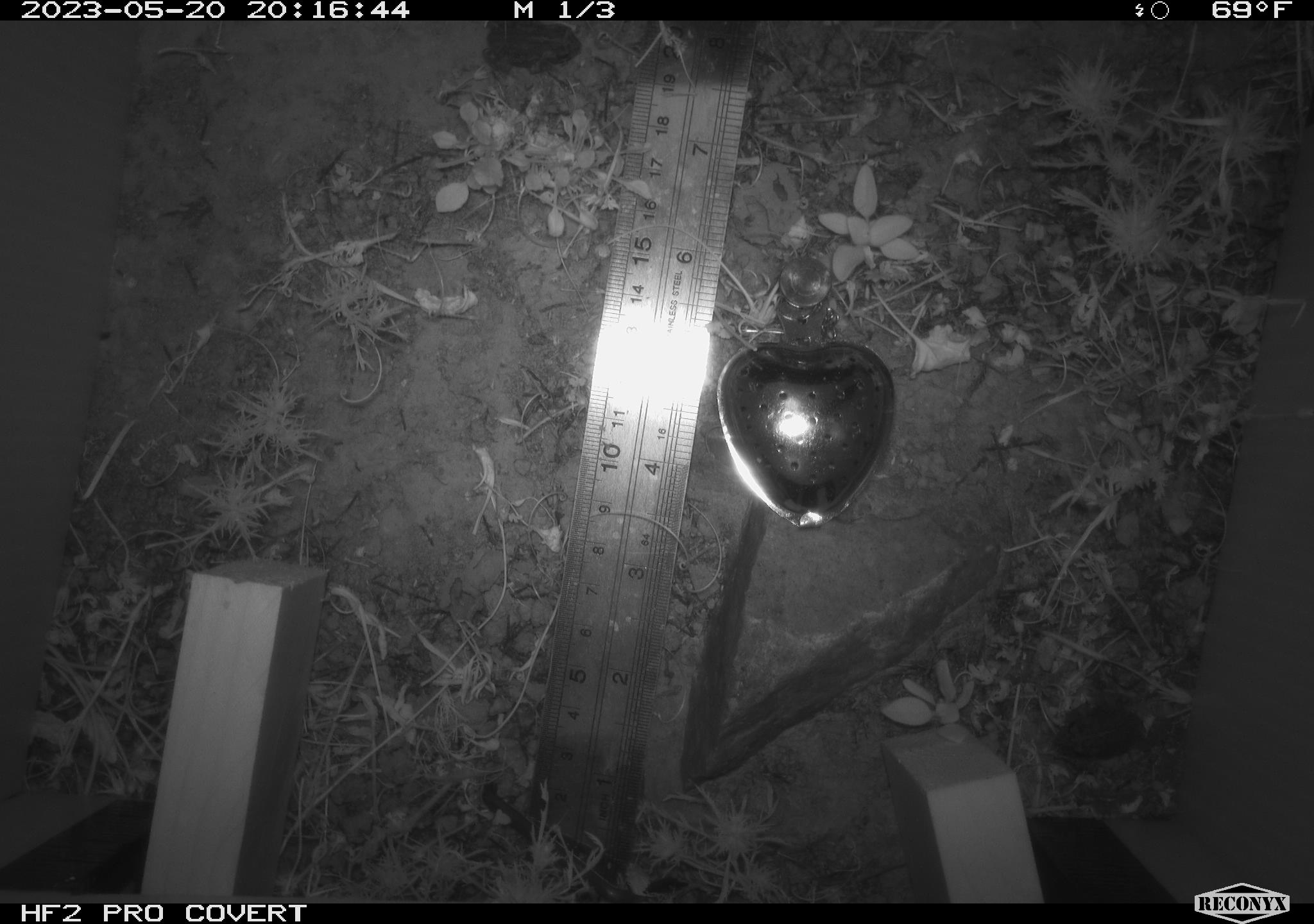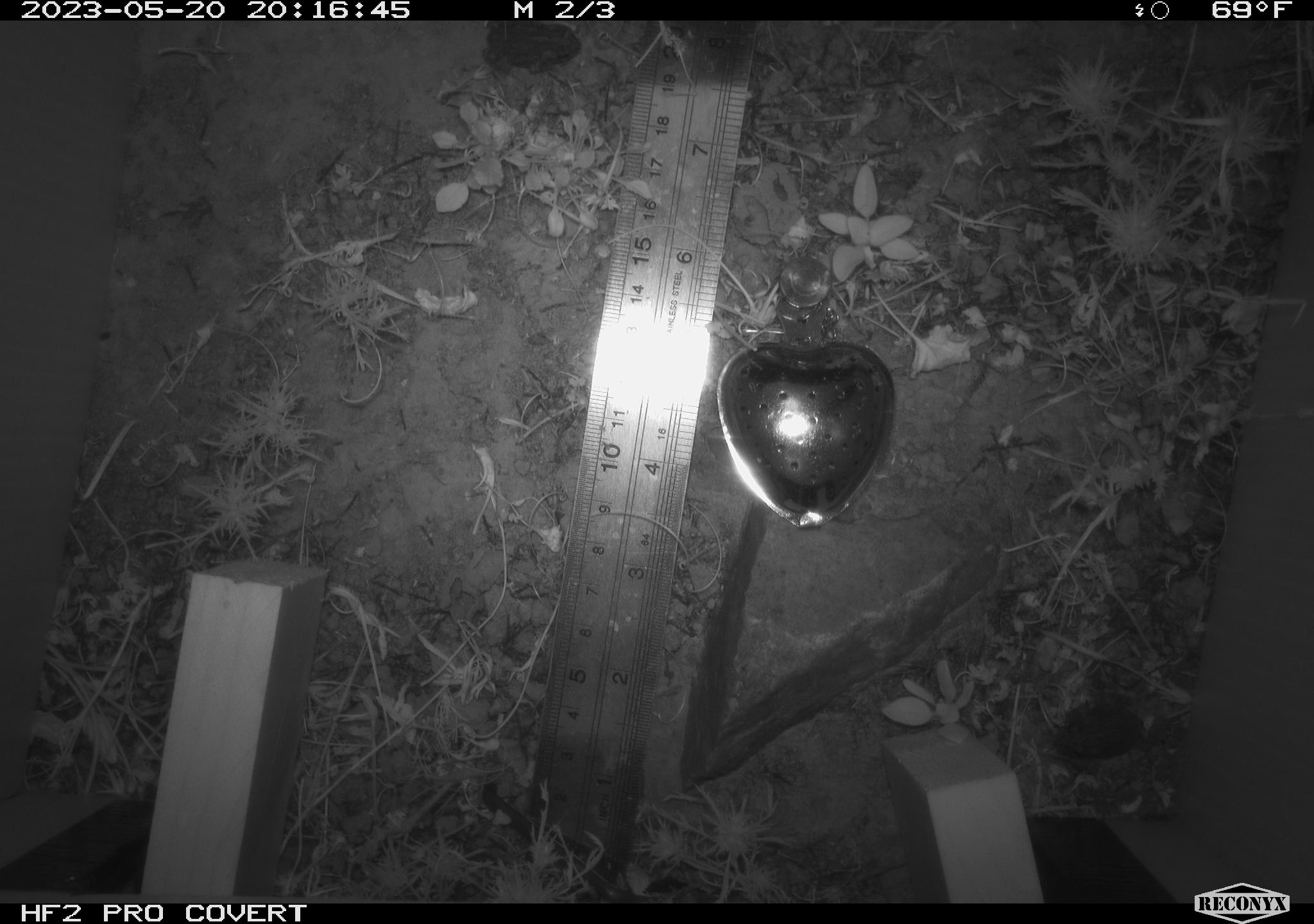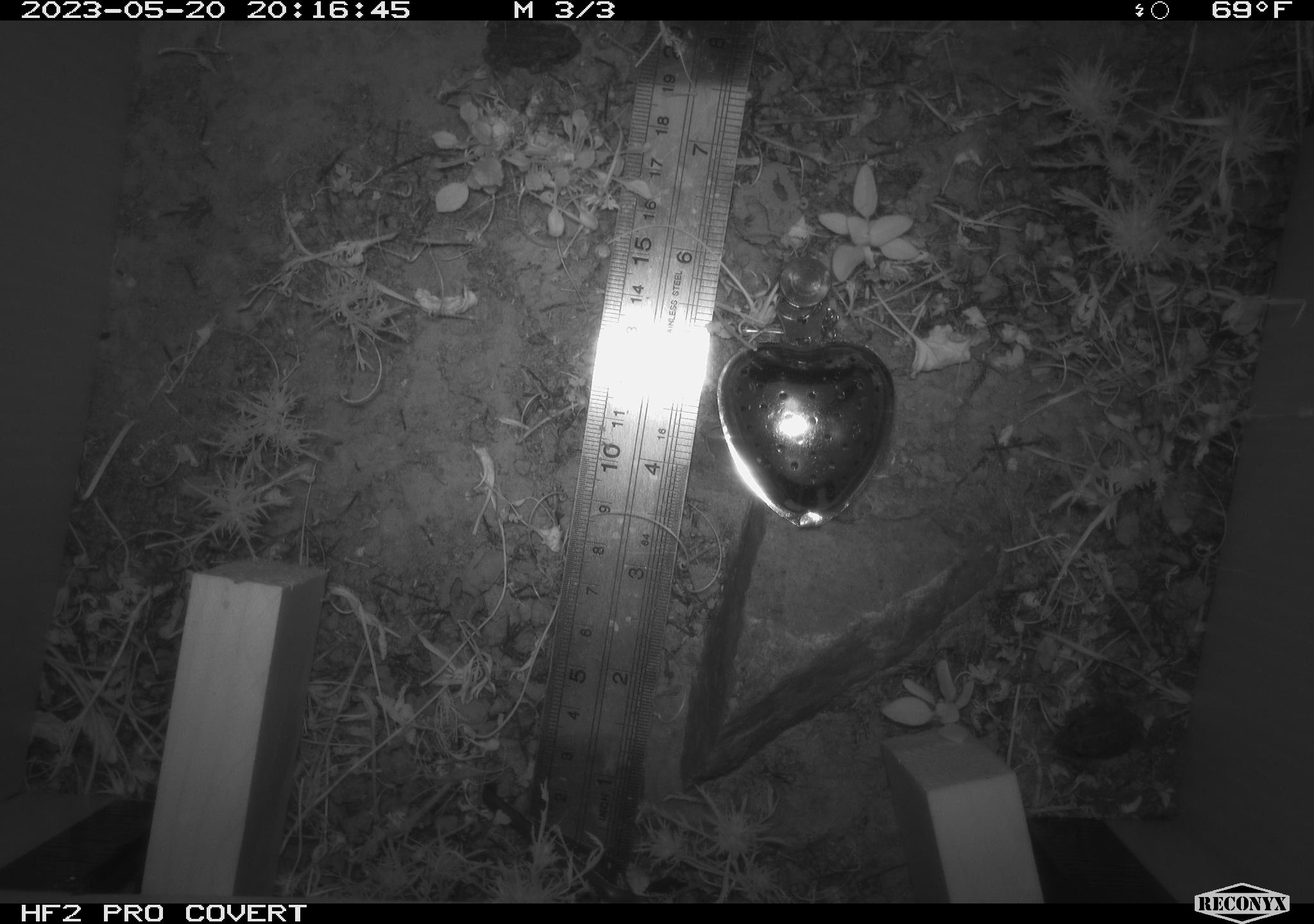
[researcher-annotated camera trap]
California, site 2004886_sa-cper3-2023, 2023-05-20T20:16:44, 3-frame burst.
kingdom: Animalia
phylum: Chordata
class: Amphibia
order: Anura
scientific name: Anura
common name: frogs